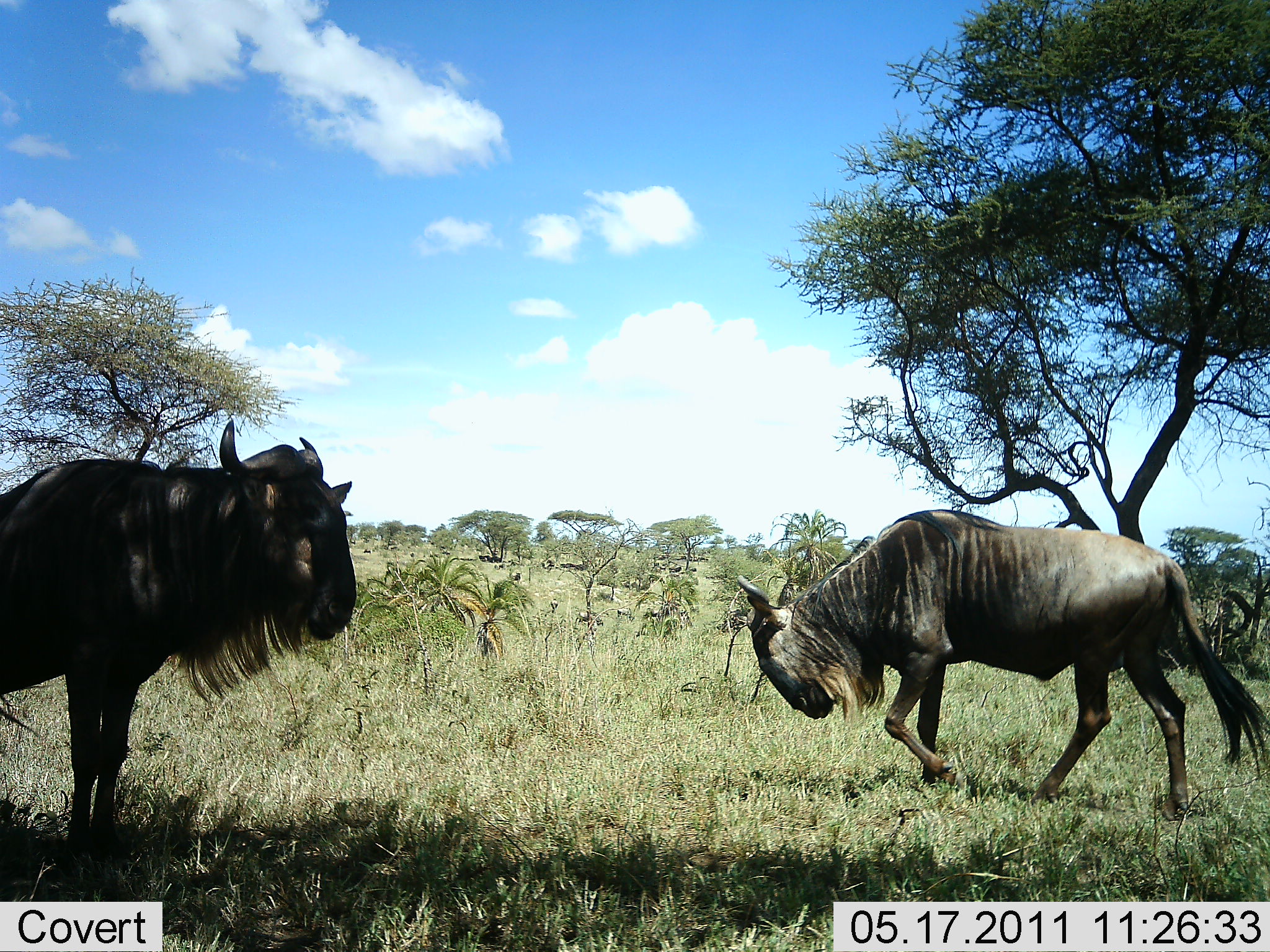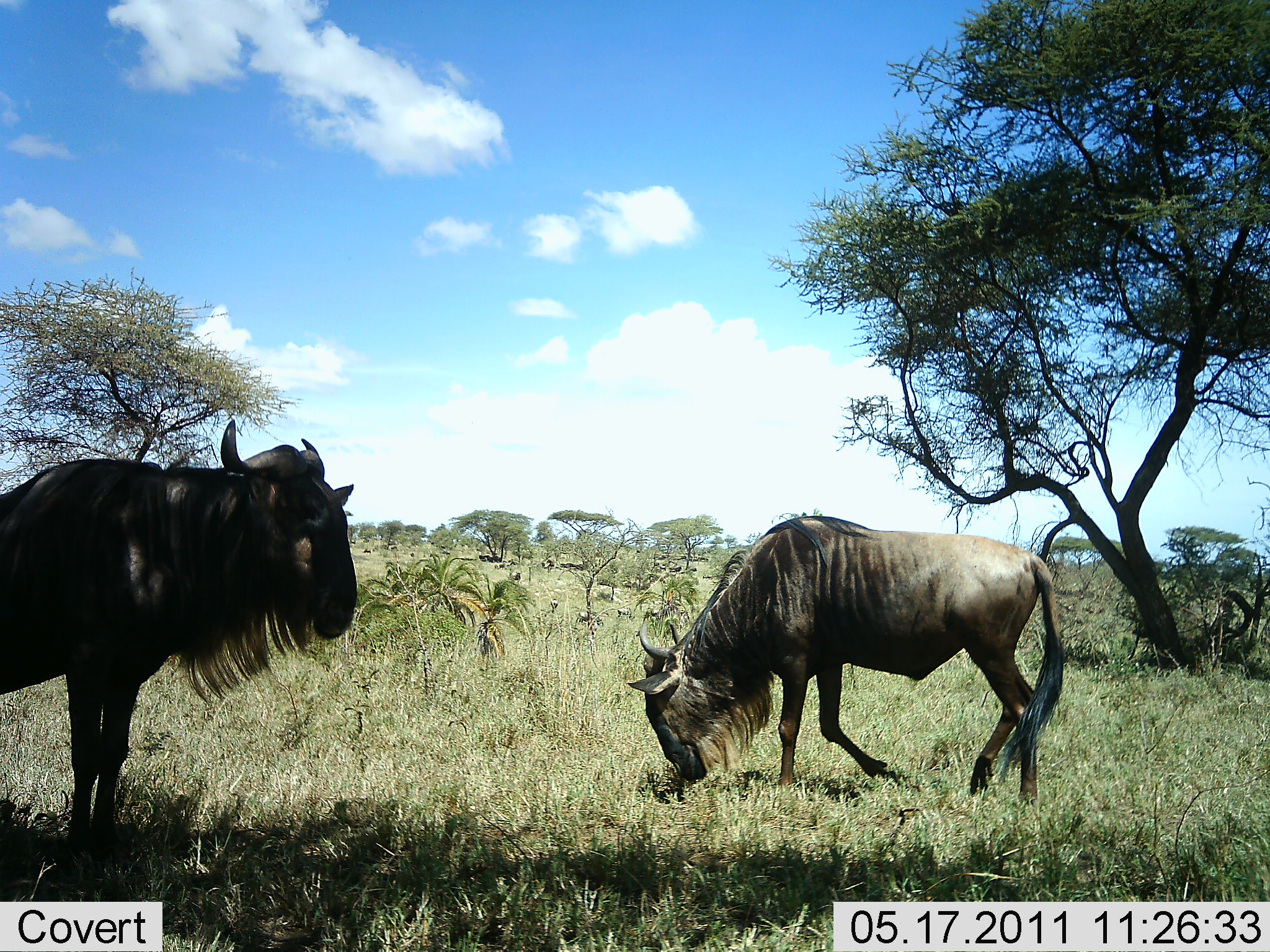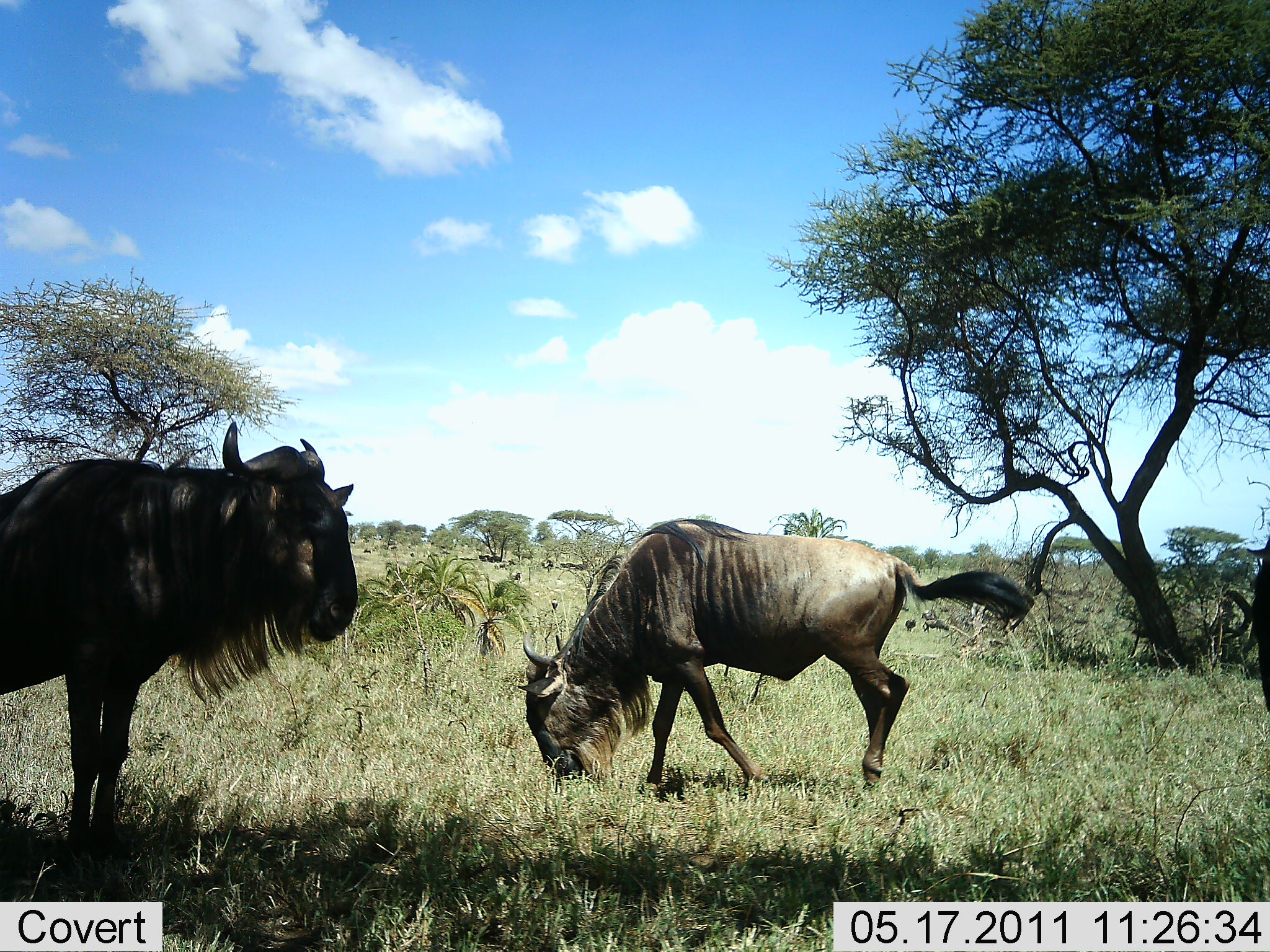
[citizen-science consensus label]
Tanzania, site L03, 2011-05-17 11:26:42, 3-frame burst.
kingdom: Animalia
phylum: Chordata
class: Mammalia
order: Artiodactyla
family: Bovidae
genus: Connochaetes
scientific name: Connochaetes taurinus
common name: blue wildebeest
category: wildebeest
Wildebeest (blue wildebeest) (Connochaetes taurinus), count 2. Behavior (volunteer vote fractions): standing 82%, resting 0%, moving 55%, interacting 0%. Young present (vote fraction): 0%. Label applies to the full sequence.